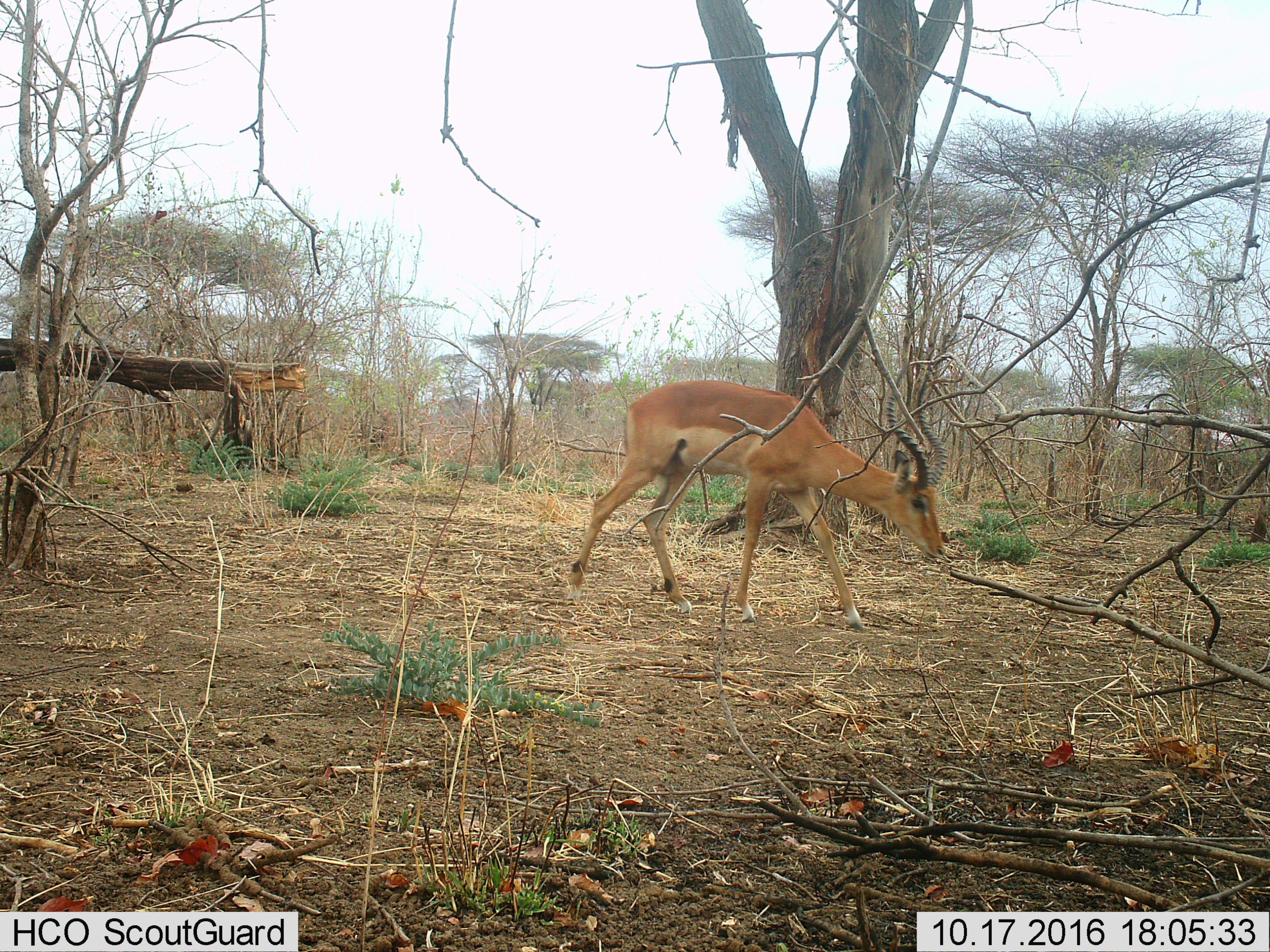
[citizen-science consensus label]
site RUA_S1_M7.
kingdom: Animalia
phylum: Chordata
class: Mammalia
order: Artiodactyla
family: Bovidae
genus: Aepyceros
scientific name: Aepyceros melampus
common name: impala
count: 1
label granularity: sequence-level